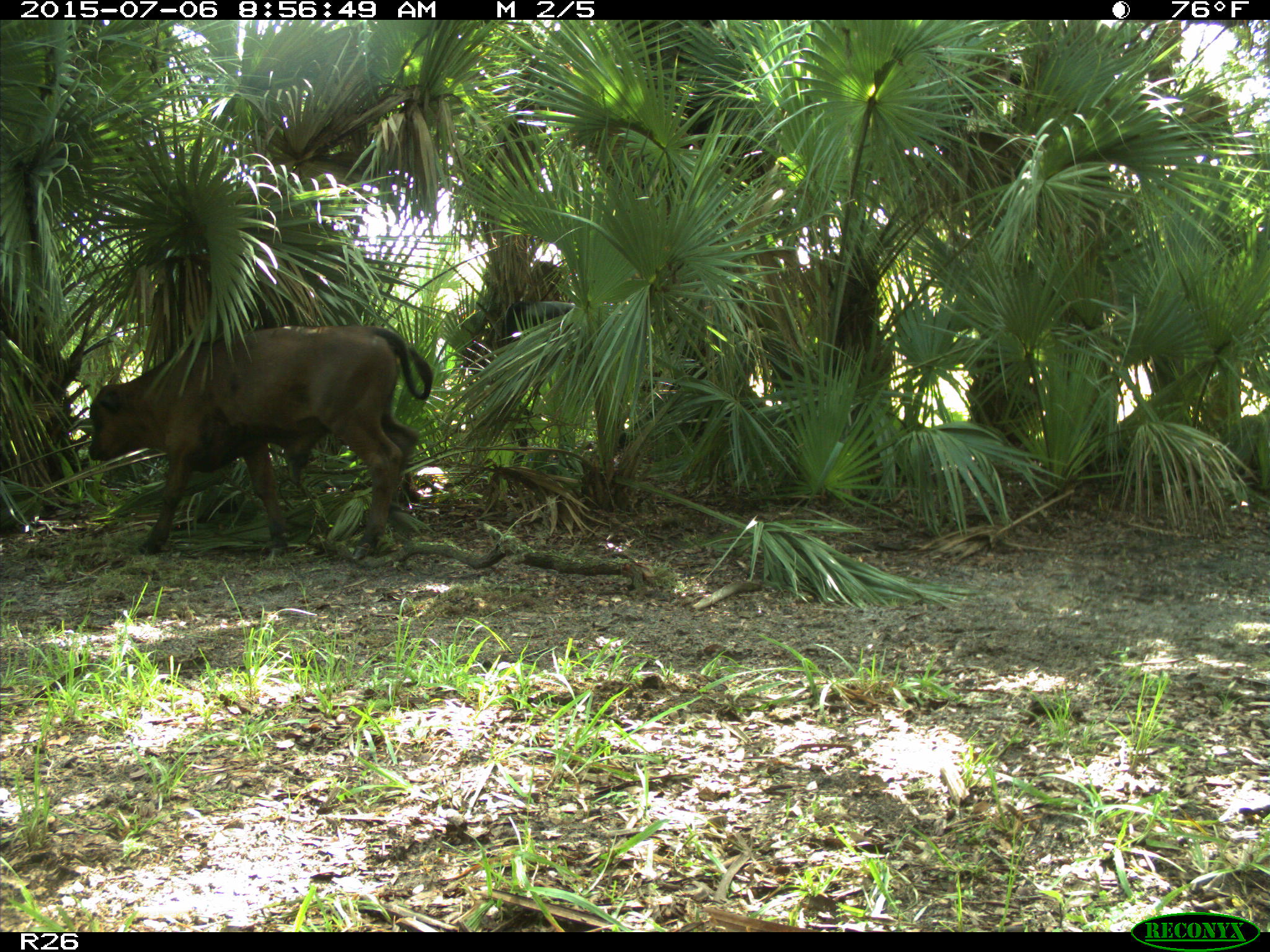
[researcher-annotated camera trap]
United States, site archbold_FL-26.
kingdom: Animalia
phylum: Chordata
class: Mammalia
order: Artiodactyla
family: Bovidae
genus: Bos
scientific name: Bos taurus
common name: domestic cow